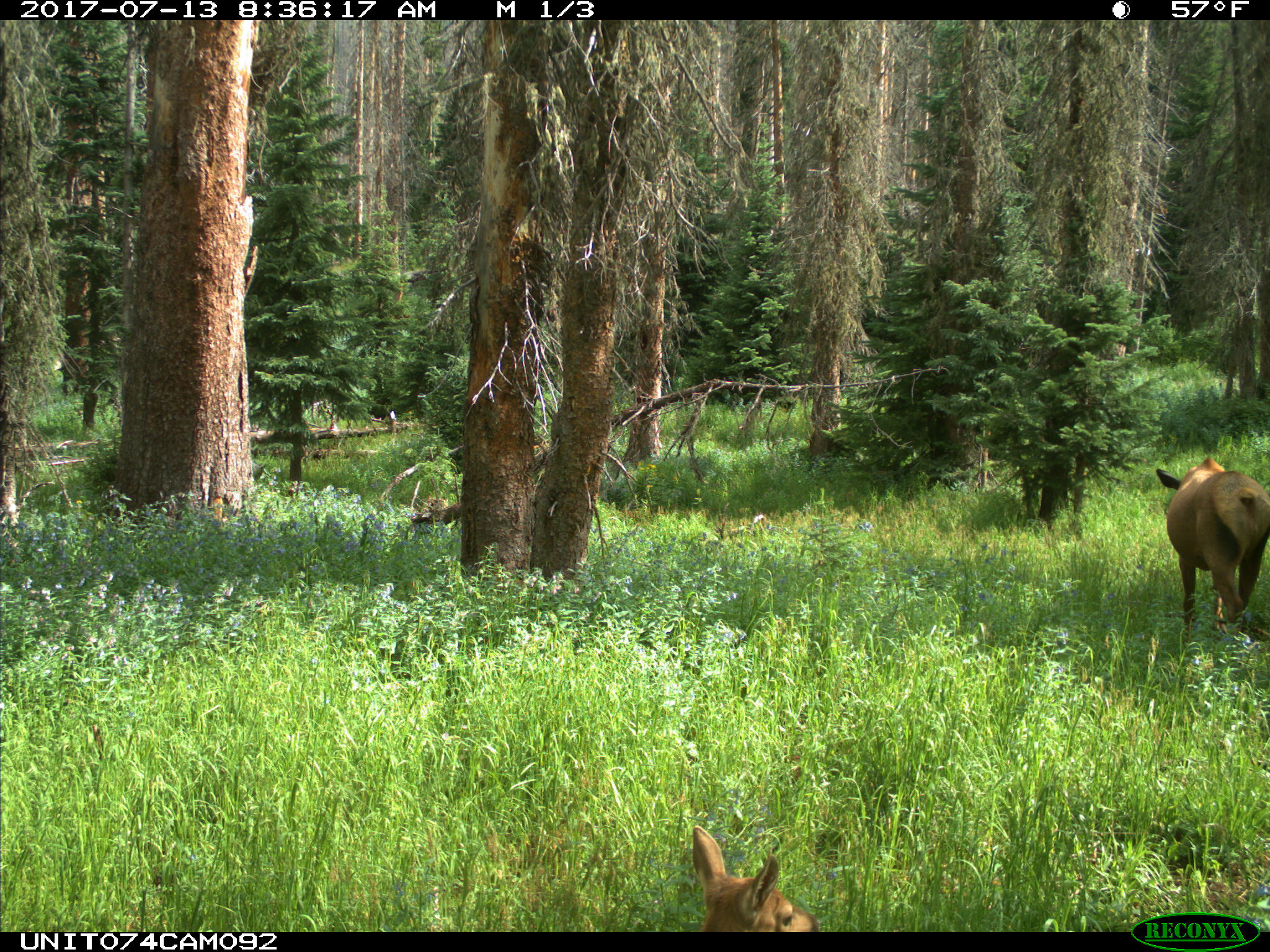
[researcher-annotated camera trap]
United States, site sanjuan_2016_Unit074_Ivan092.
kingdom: Animalia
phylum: Chordata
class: Mammalia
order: Artiodactyla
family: Cervidae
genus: Cervus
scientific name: Cervus elaphus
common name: red deer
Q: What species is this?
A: Cervus elaphus (red deer).